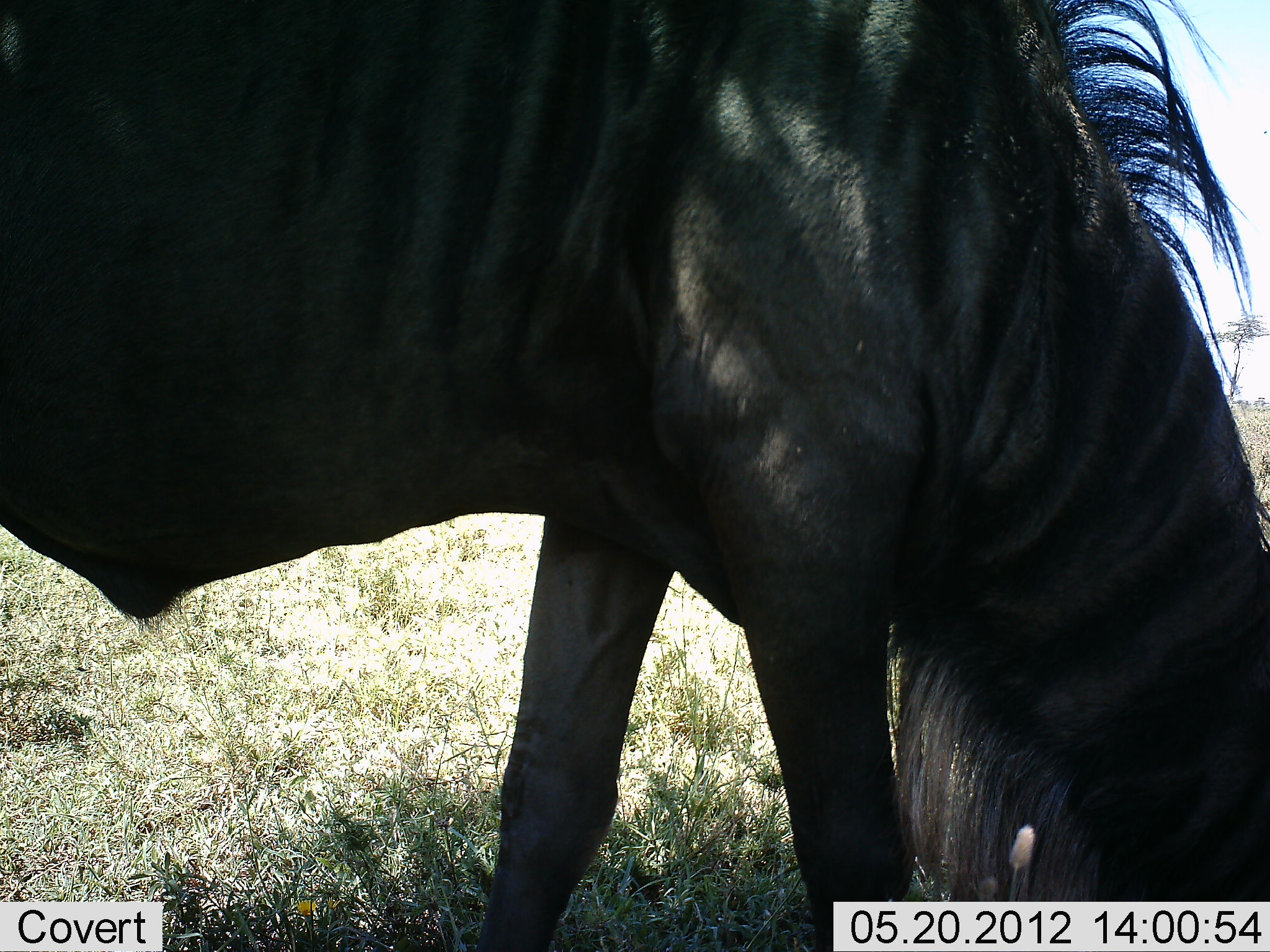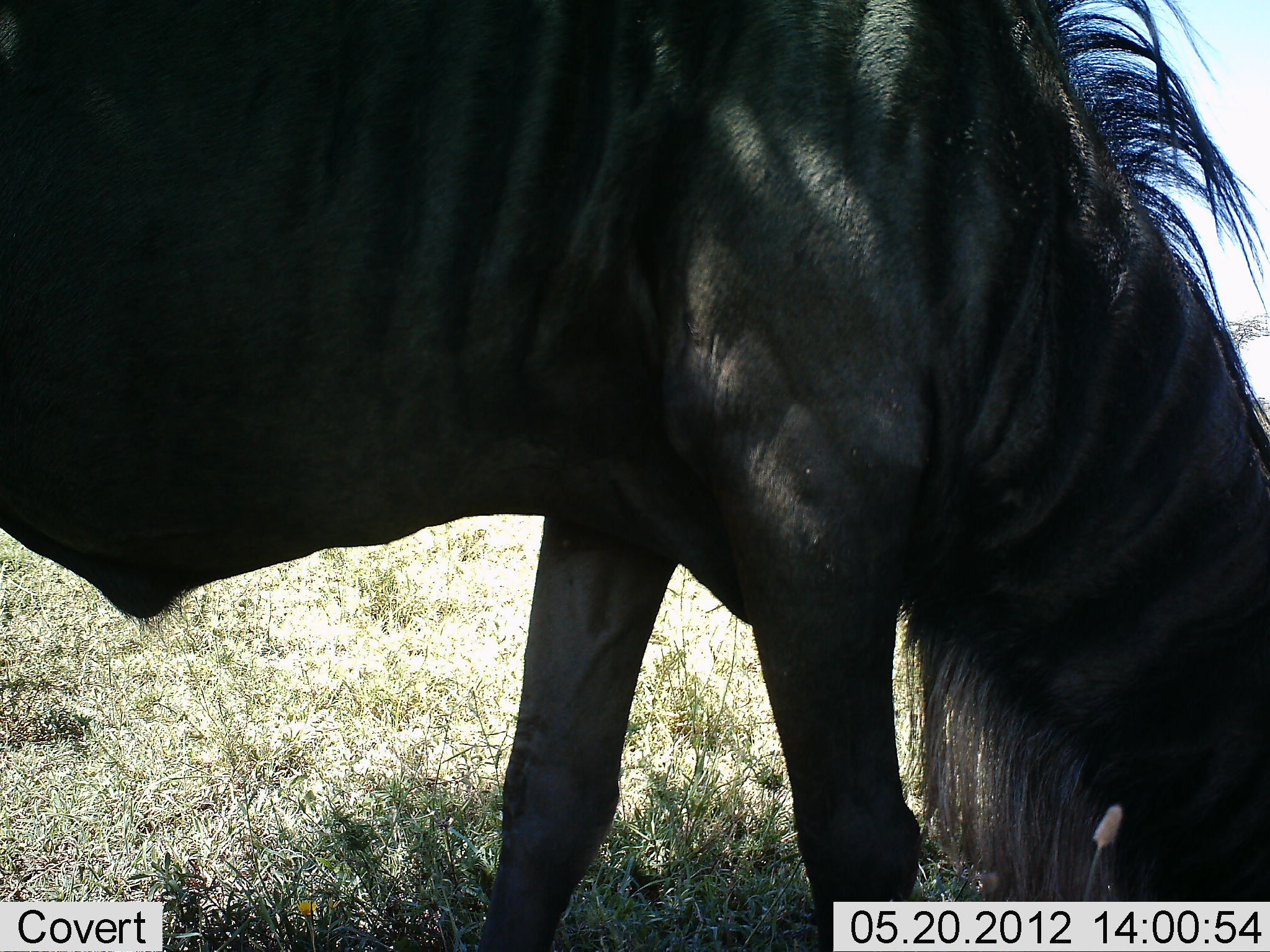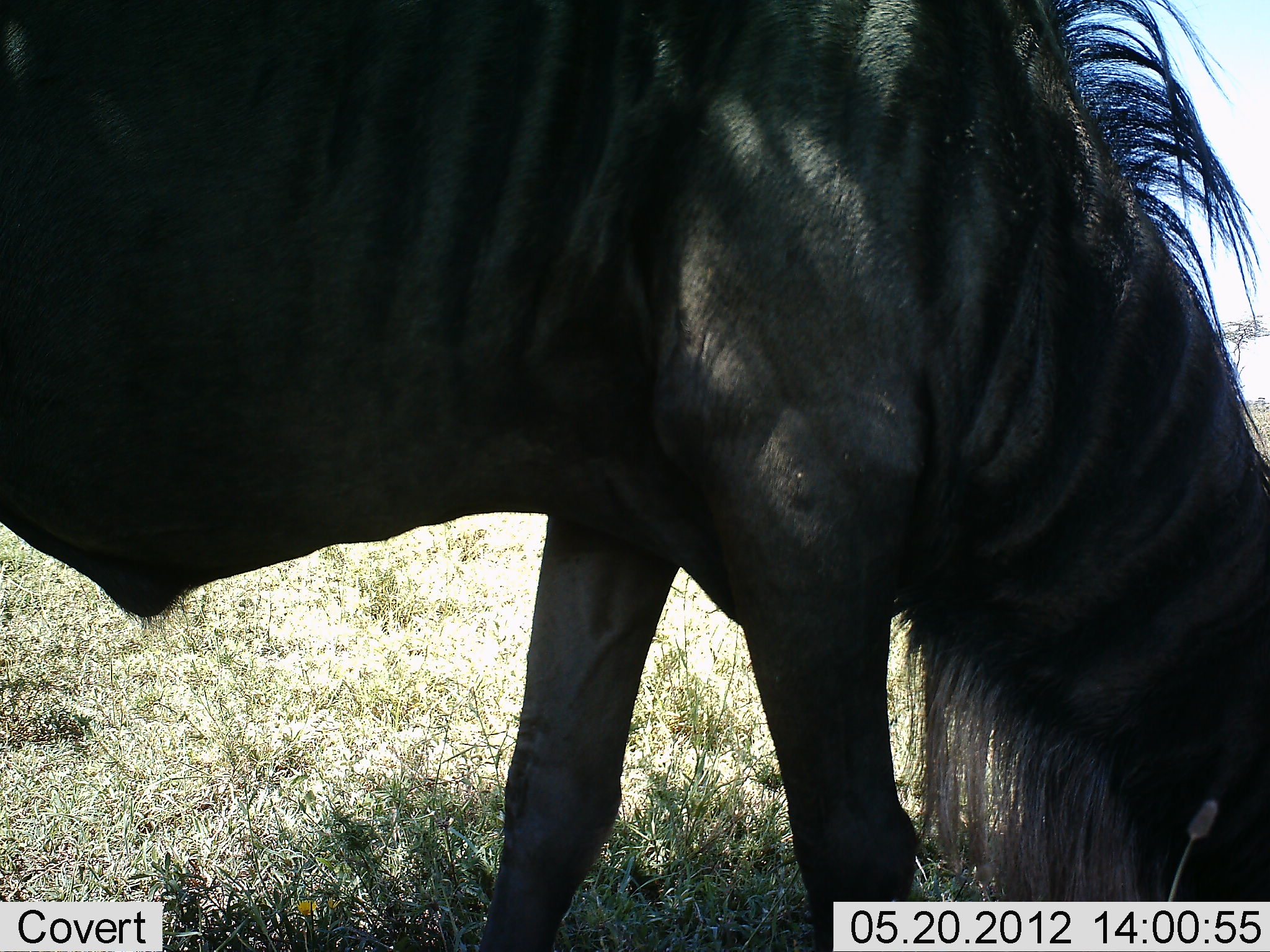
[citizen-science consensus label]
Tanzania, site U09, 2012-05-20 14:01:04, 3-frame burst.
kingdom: Animalia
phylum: Chordata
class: Mammalia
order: Artiodactyla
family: Bovidae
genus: Connochaetes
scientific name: Connochaetes taurinus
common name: blue wildebeest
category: wildebeest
Wildebeest (blue wildebeest) (Connochaetes taurinus), count 1. Behavior (volunteer vote fractions): standing 30%, resting 0%, moving 0%, interacting 0%. Young present (vote fraction): 0%. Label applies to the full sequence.